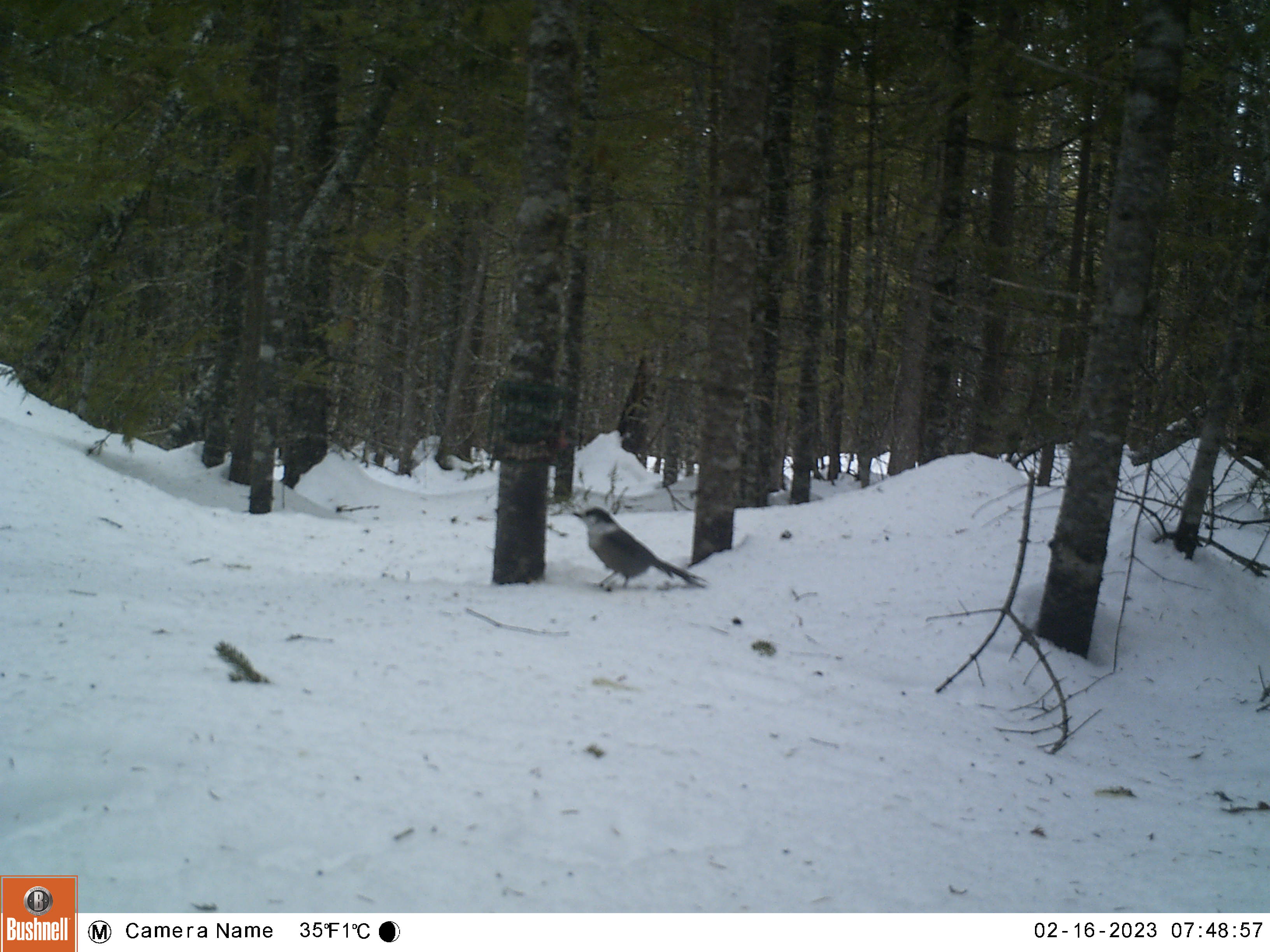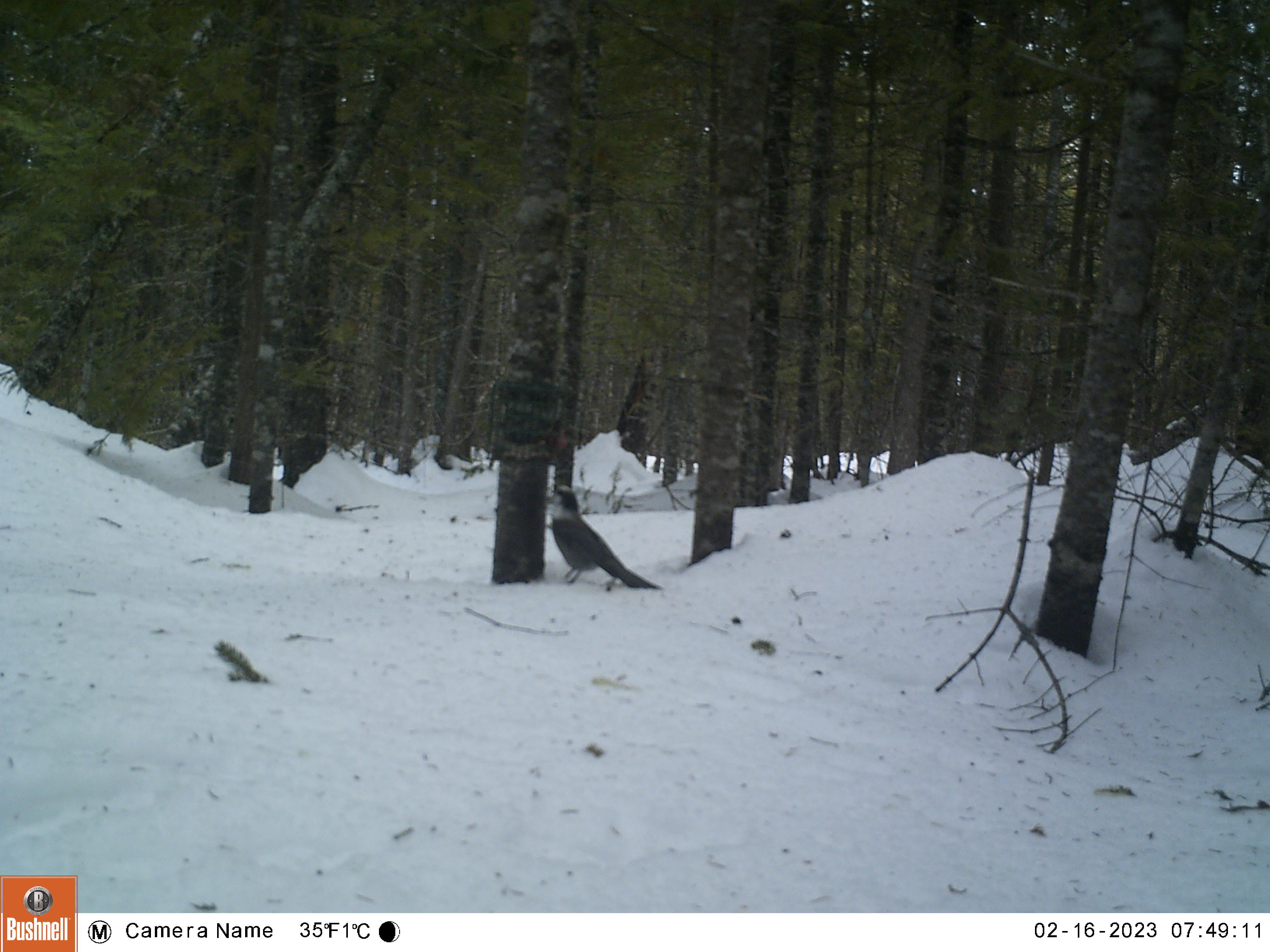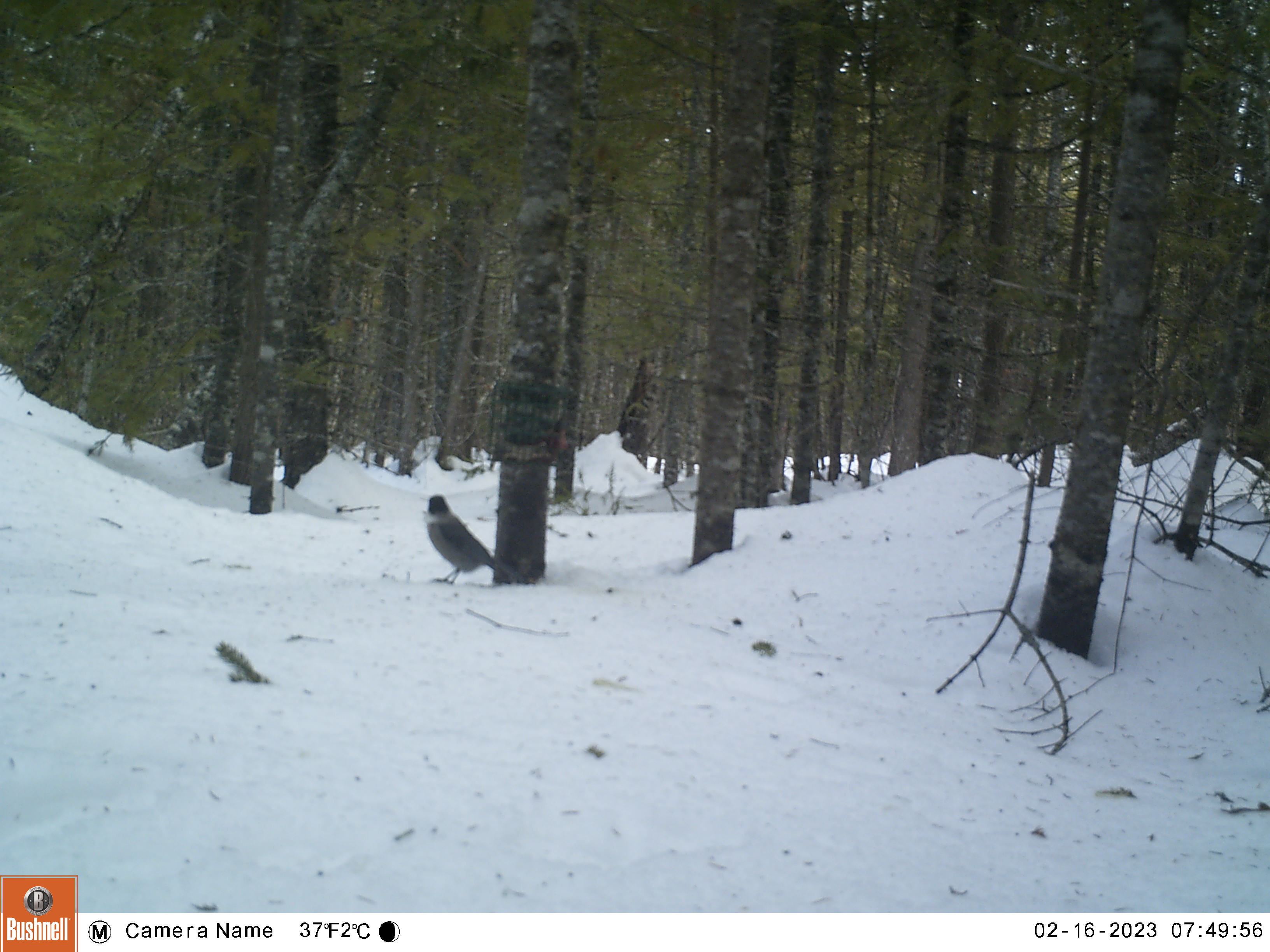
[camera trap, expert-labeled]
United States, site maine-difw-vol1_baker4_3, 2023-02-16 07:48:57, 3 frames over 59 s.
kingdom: Animalia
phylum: Chordata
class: Aves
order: Passeriformes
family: Corvidae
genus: Perisoreus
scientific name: Perisoreus canadensis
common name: canada jay